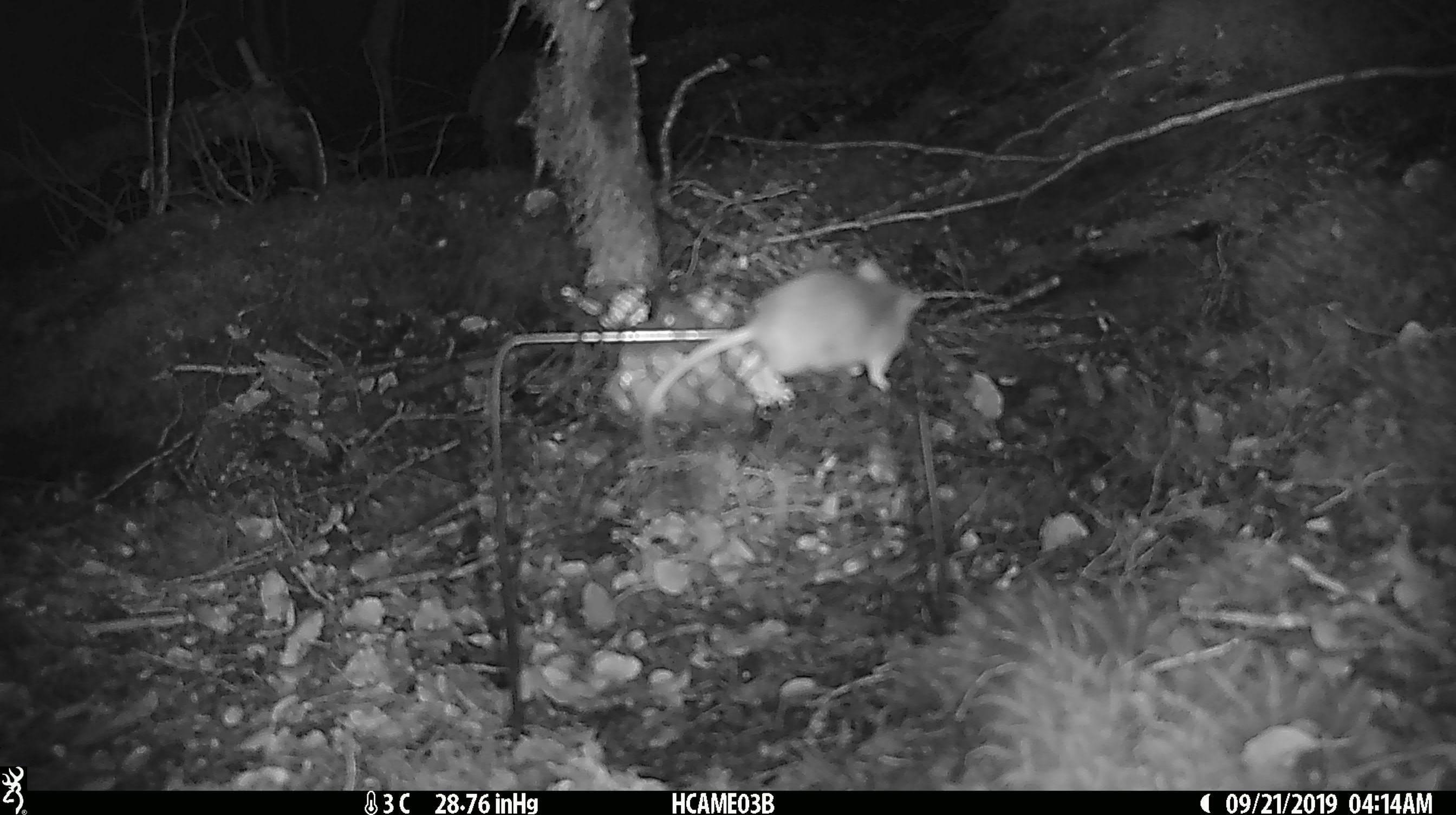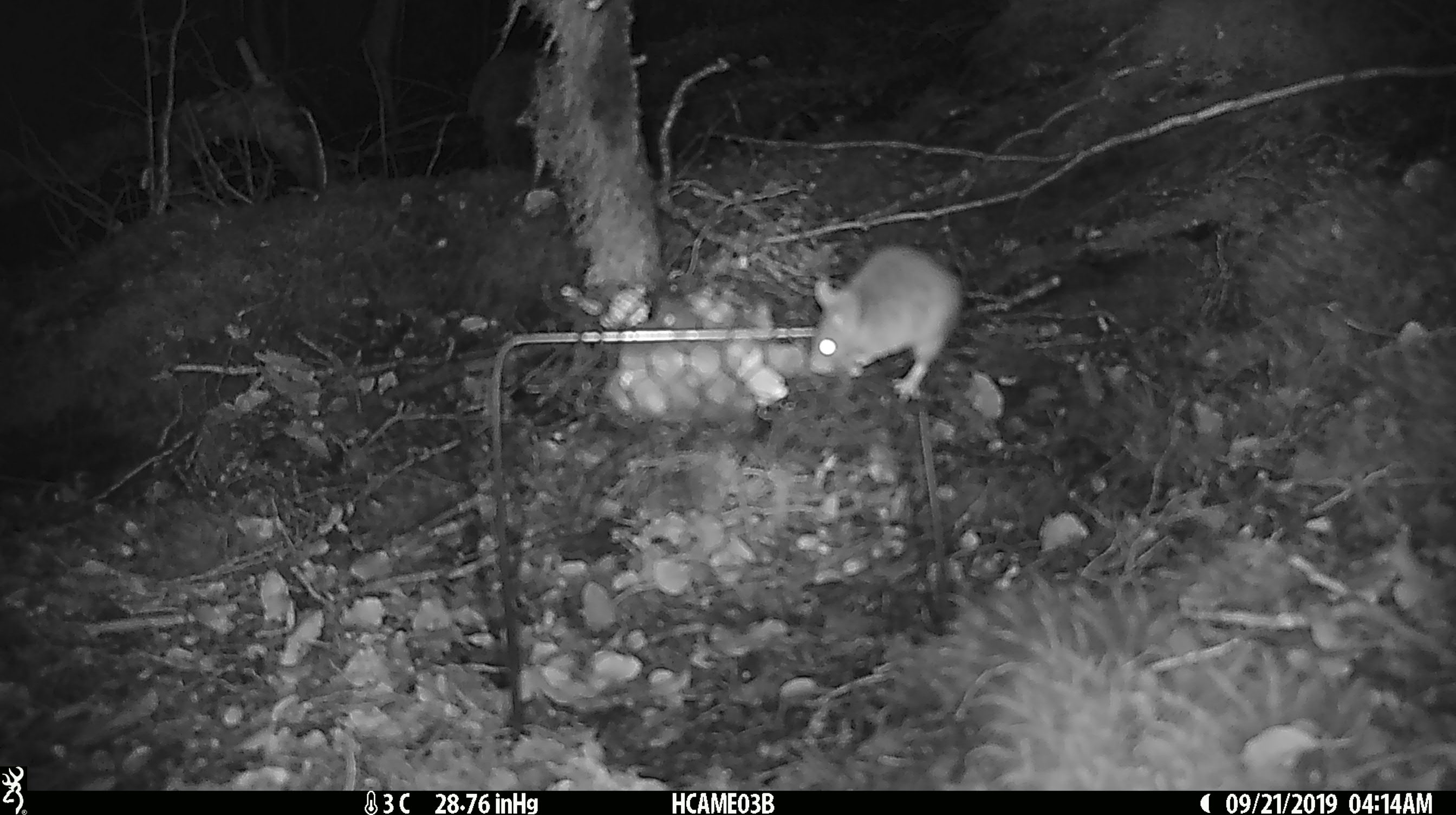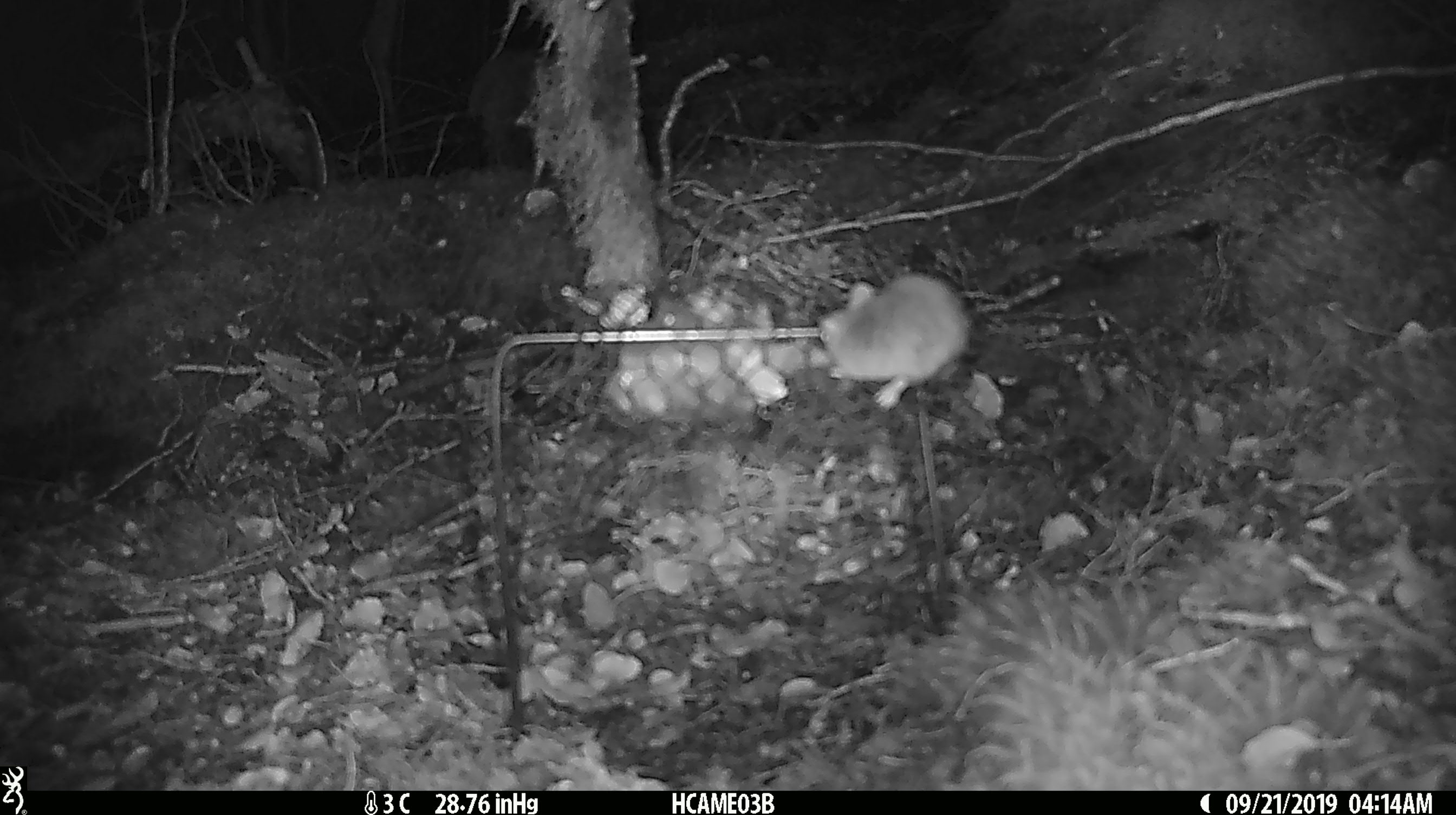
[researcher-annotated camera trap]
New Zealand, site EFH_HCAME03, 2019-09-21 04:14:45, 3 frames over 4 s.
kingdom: Animalia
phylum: Chordata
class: Mammalia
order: Rodentia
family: Muridae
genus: Mus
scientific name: Mus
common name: mouse